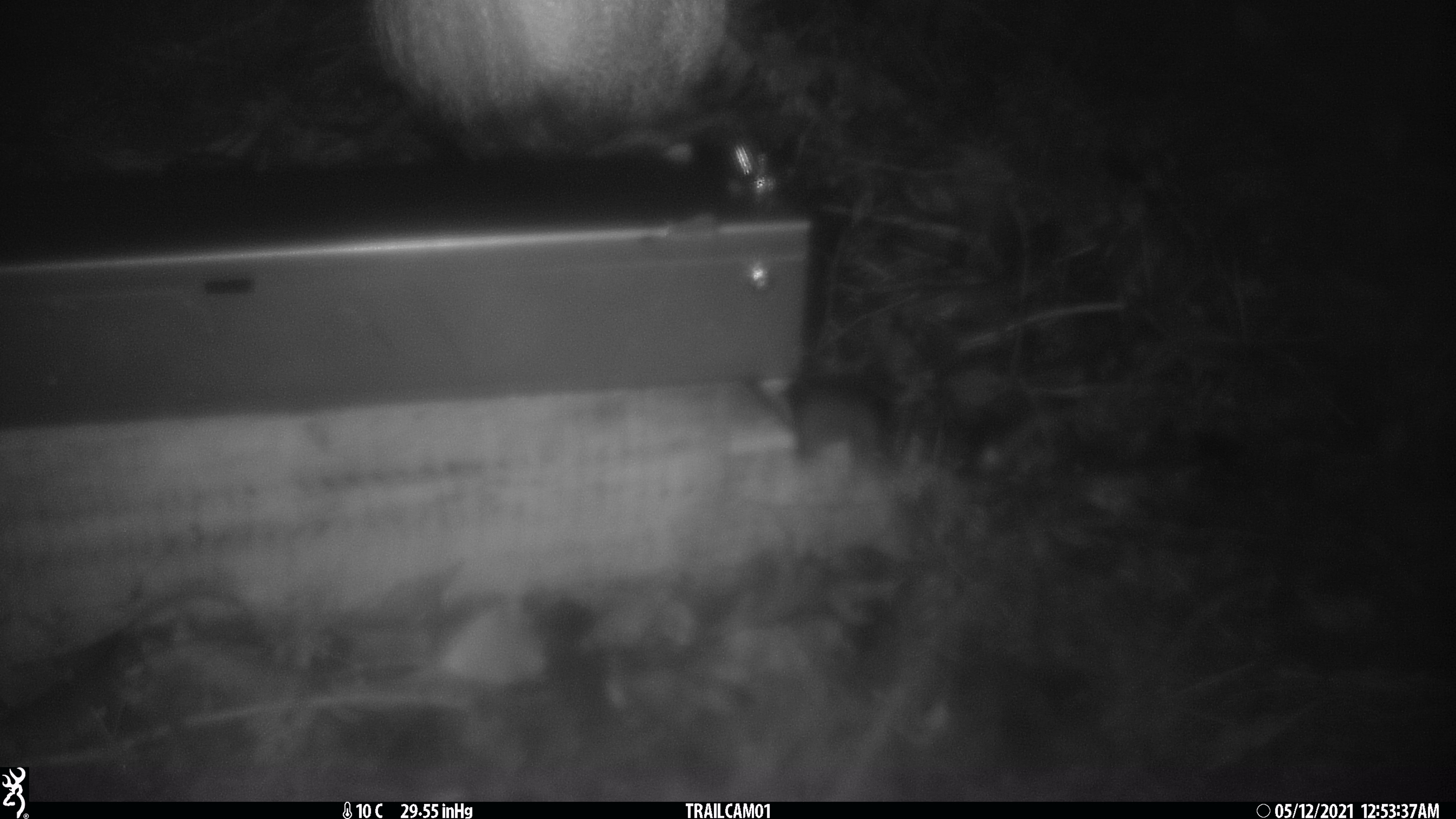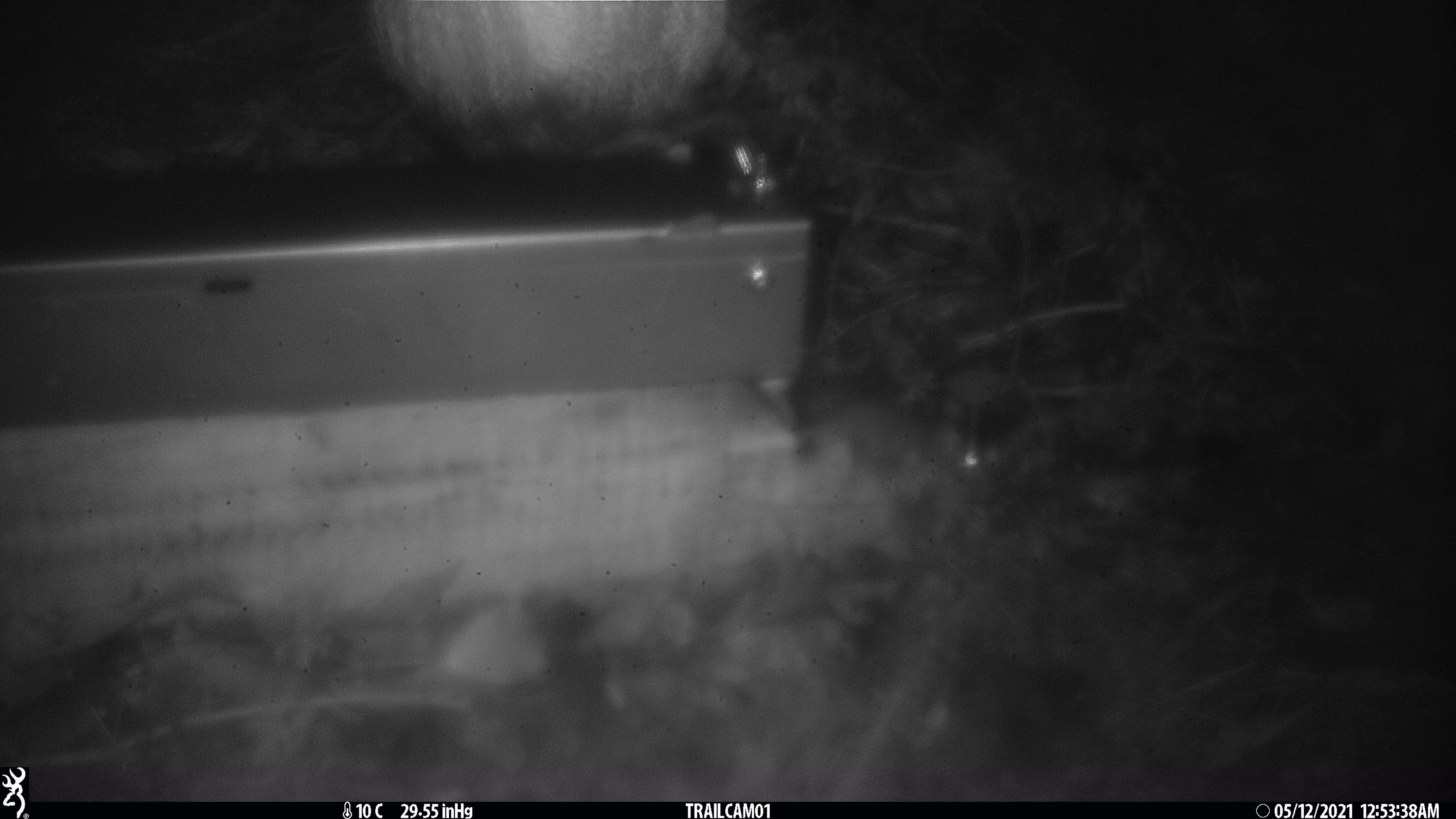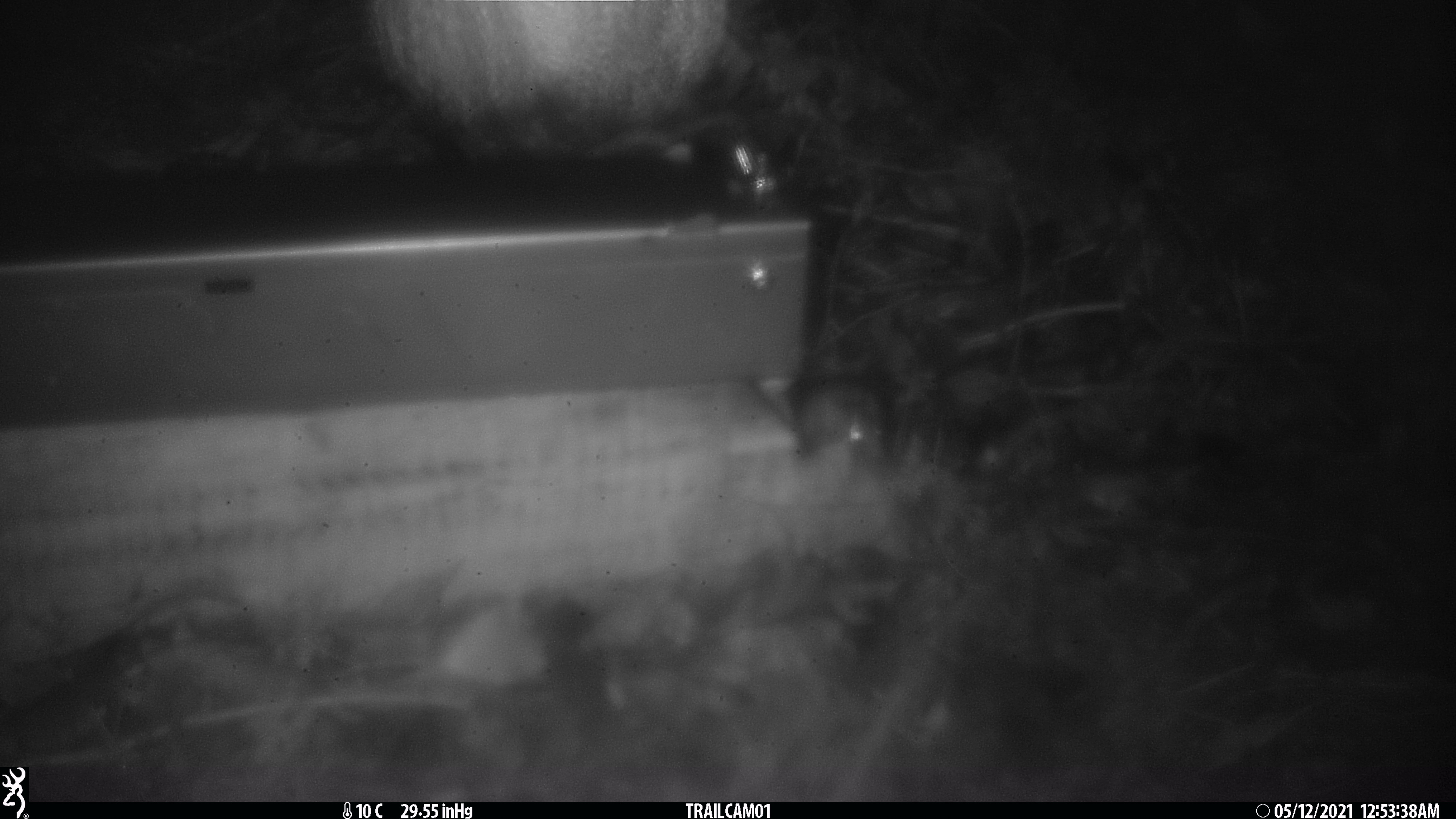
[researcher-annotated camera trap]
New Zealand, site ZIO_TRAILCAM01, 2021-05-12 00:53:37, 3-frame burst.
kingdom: Animalia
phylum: Chordata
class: Mammalia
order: Rodentia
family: Muridae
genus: Mus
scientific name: Mus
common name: mouse